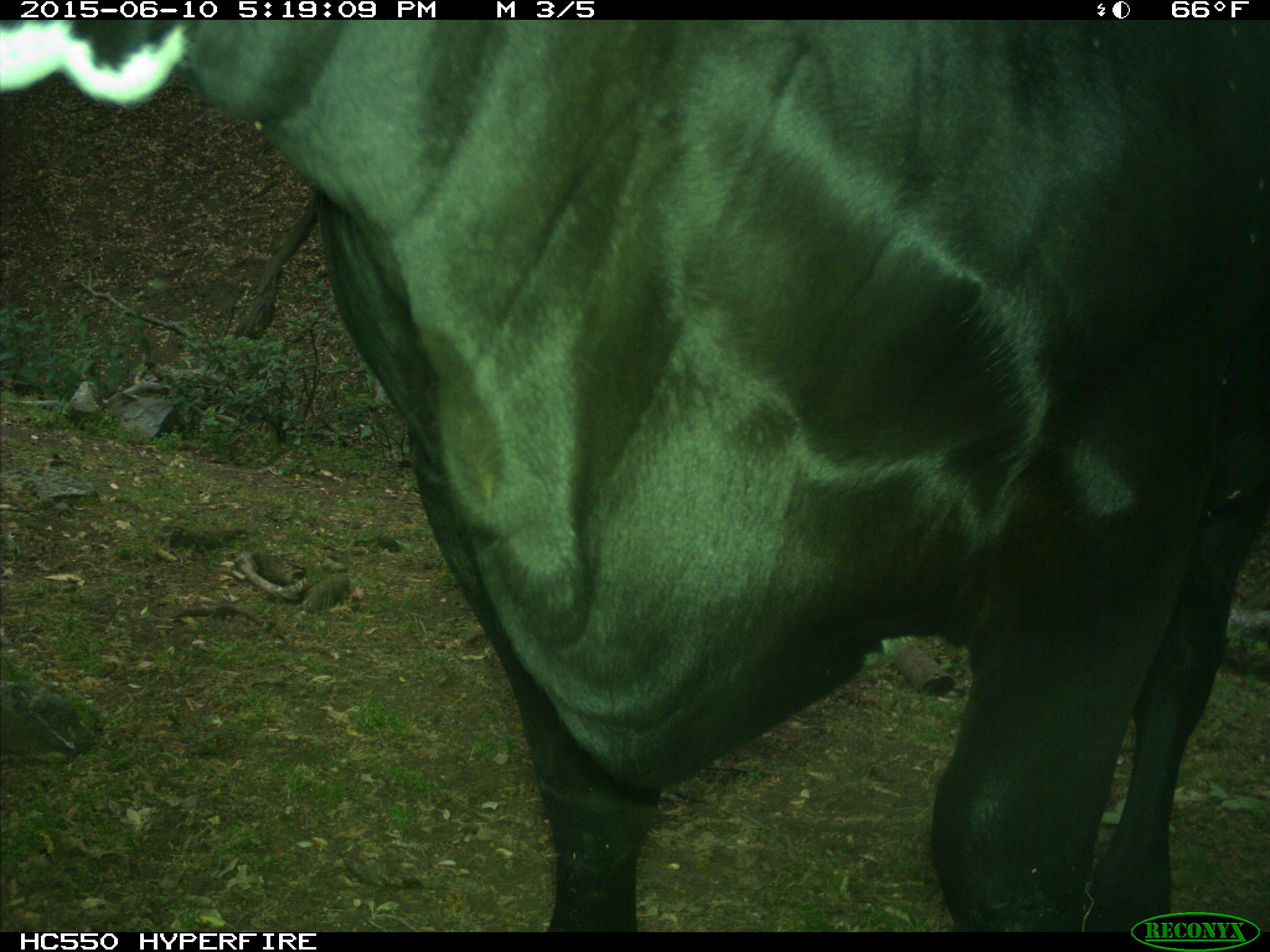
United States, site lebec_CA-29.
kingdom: Animalia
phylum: Chordata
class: Mammalia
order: Artiodactyla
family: Bovidae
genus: Bos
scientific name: Bos taurus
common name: domestic cow